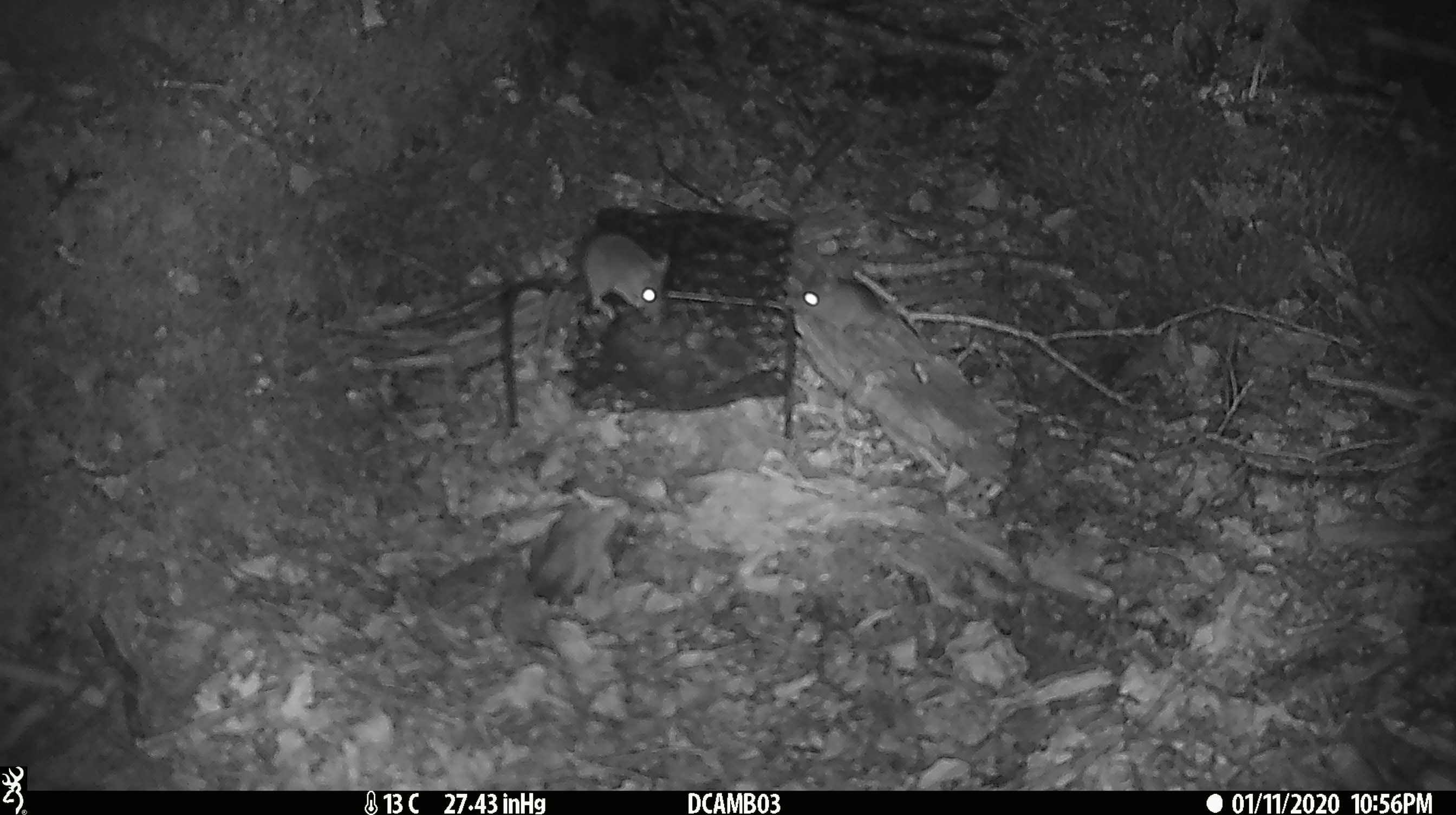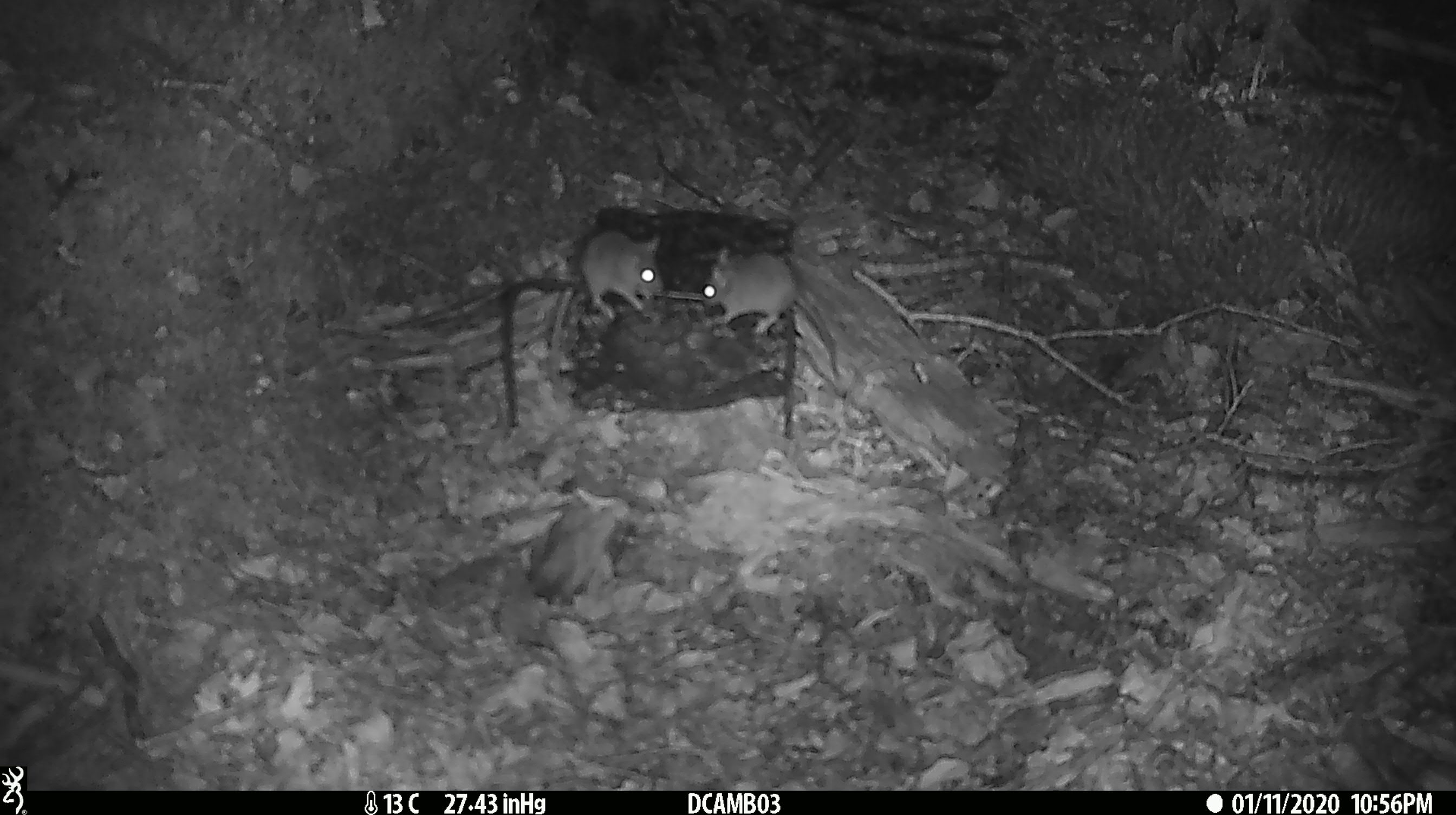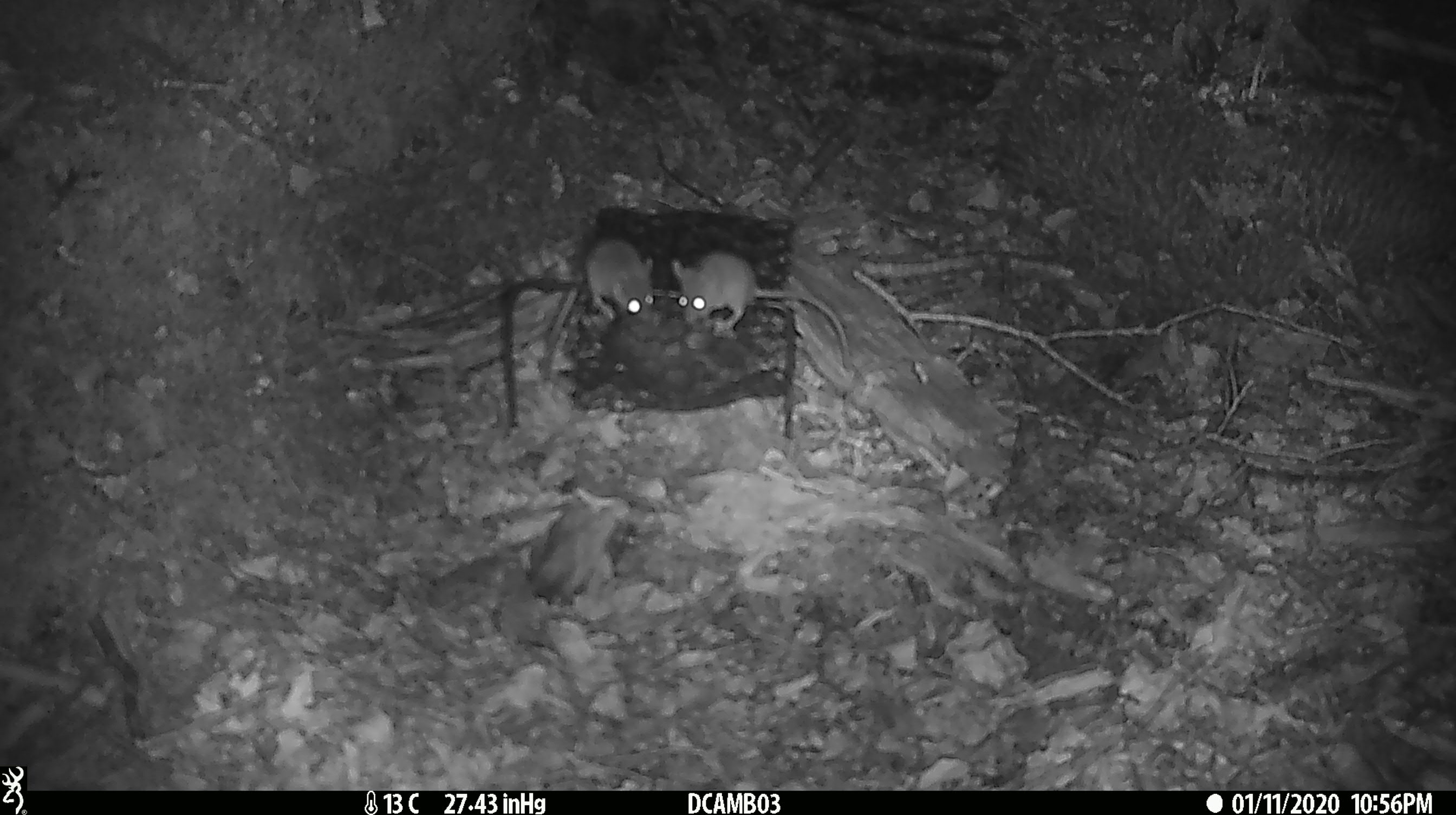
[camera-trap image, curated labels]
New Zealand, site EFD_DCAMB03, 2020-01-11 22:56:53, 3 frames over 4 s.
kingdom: Animalia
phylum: Chordata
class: Mammalia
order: Rodentia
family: Muridae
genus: Mus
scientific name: Mus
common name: mouse